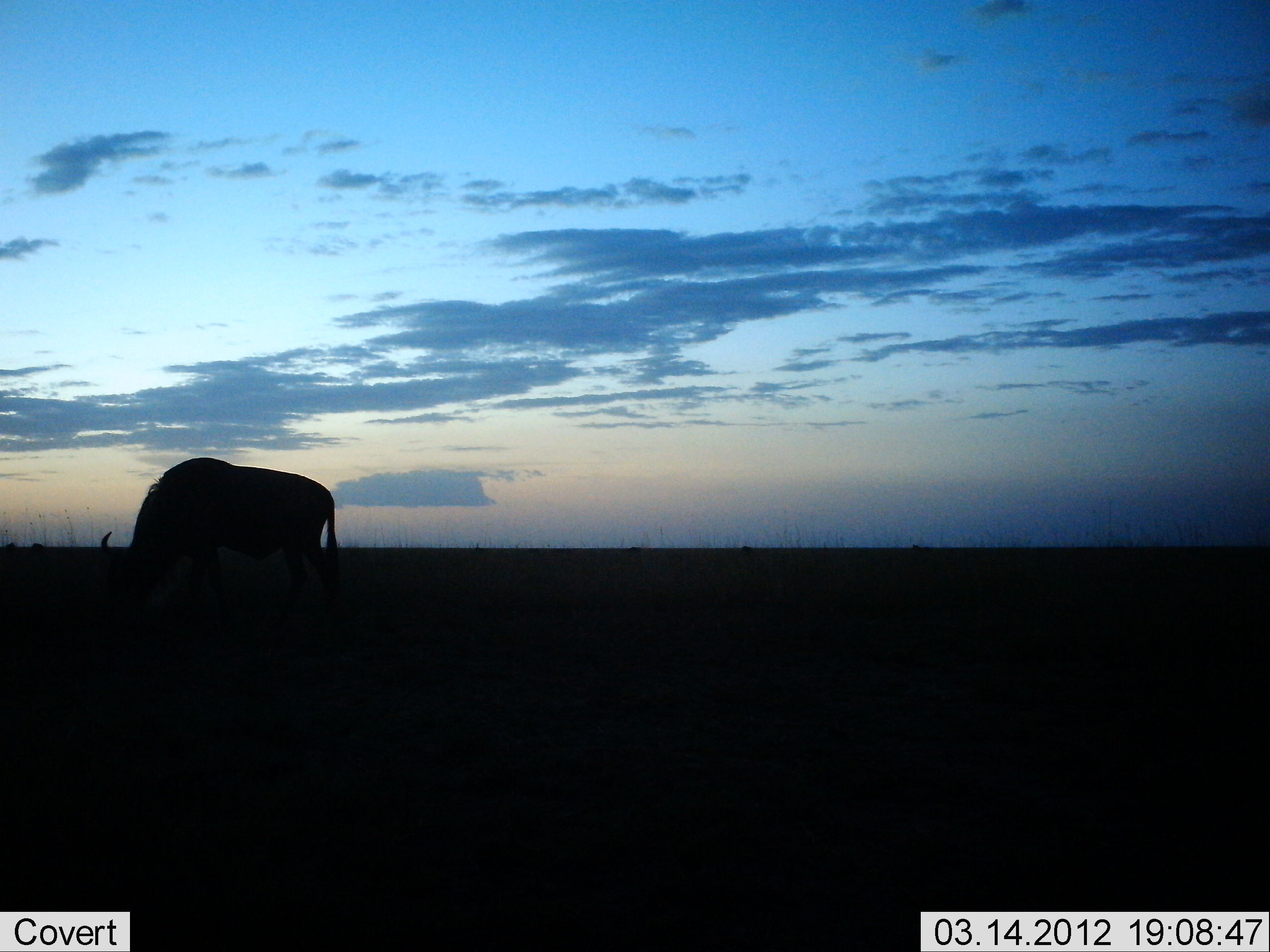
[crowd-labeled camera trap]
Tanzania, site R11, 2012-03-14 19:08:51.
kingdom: Animalia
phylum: Chordata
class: Mammalia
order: Artiodactyla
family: Bovidae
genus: Connochaetes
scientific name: Connochaetes taurinus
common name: blue wildebeest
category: wildebeest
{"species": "wildebeest (blue wildebeest) (Connochaetes taurinus)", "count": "1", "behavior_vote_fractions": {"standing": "36%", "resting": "0%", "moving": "0%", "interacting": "0%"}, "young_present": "0%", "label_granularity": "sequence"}